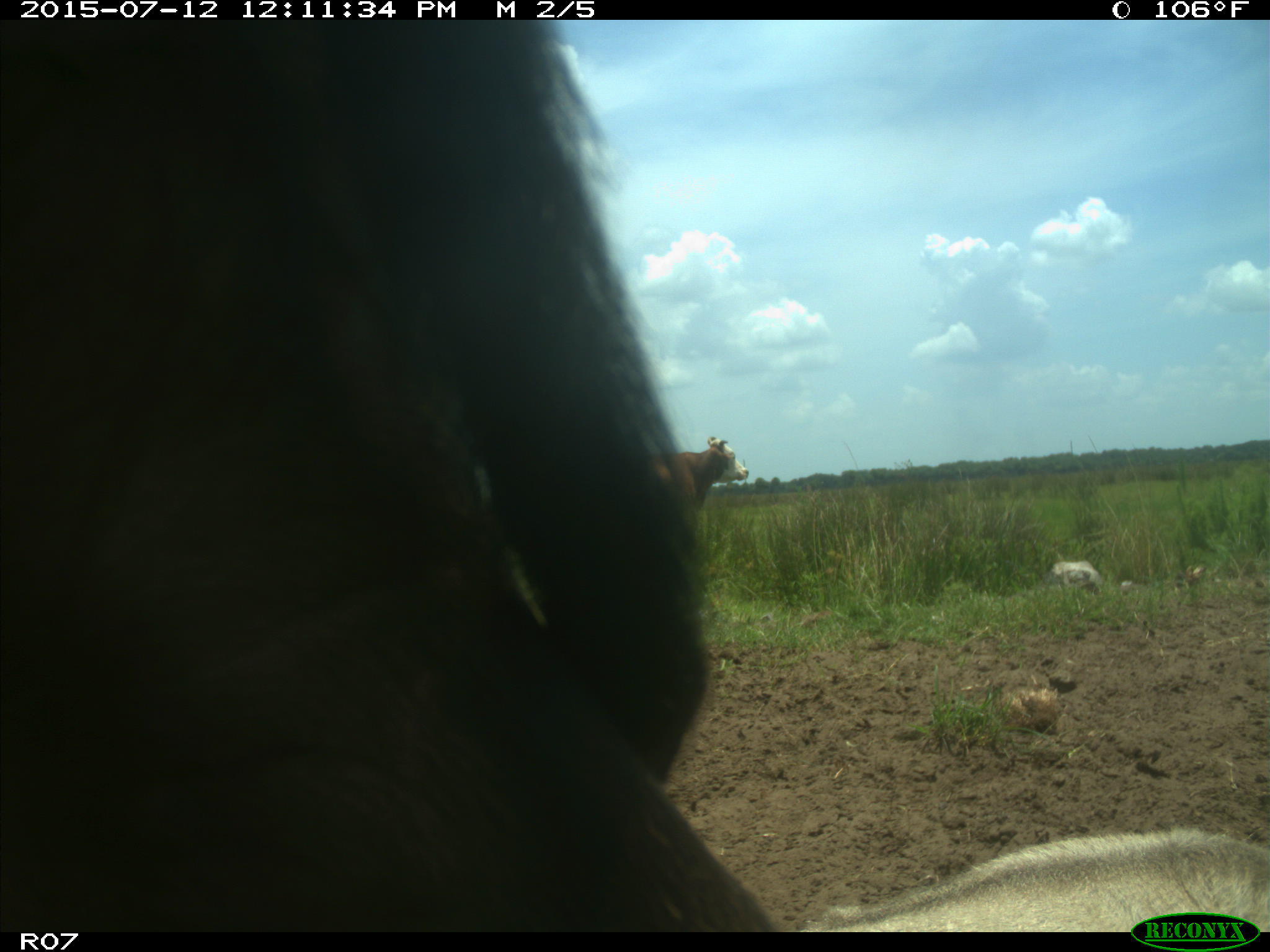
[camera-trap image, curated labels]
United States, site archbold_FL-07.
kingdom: Animalia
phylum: Chordata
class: Mammalia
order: Artiodactyla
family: Bovidae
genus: Bos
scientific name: Bos taurus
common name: domestic cow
Bos taurus (domestic cow).